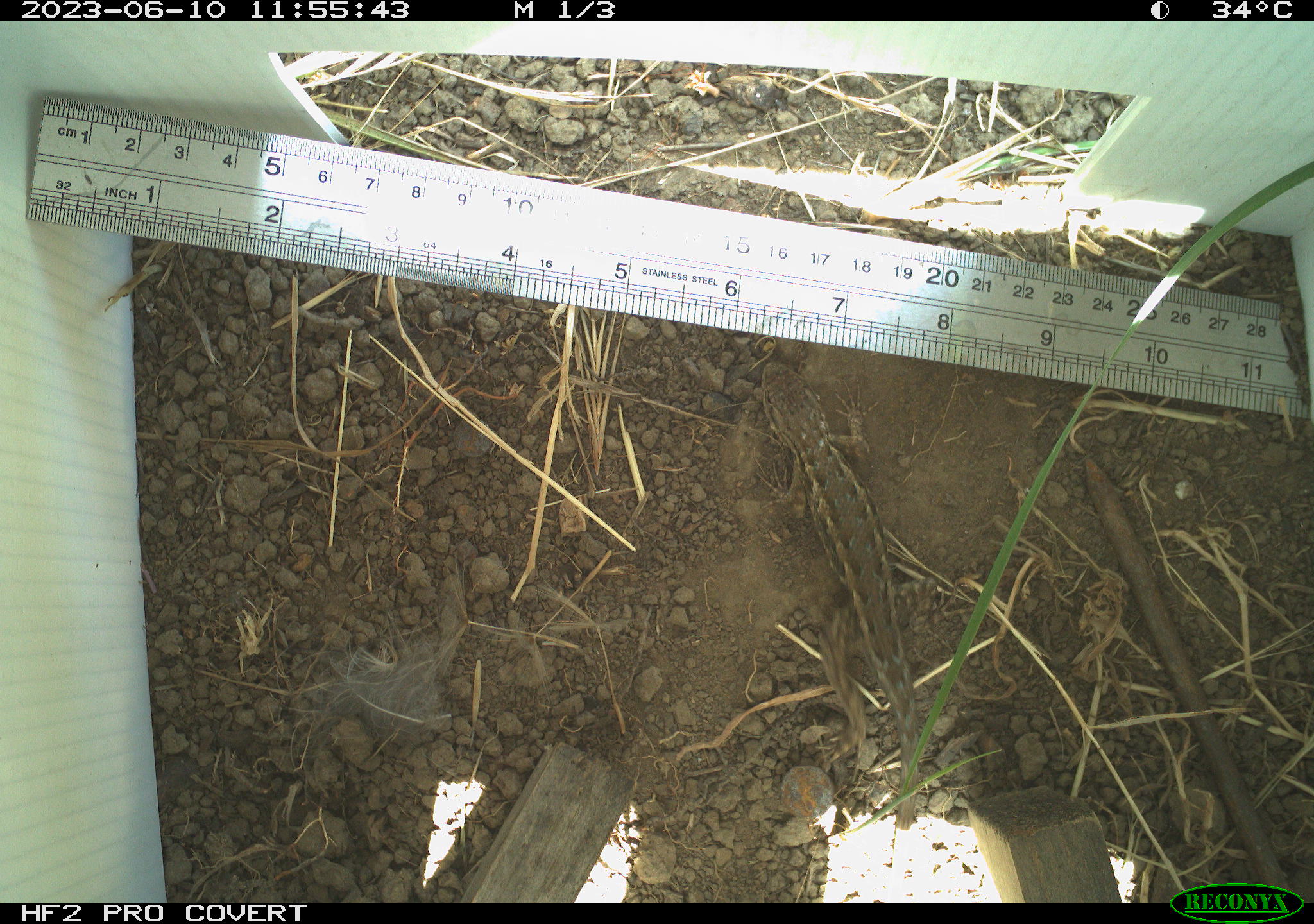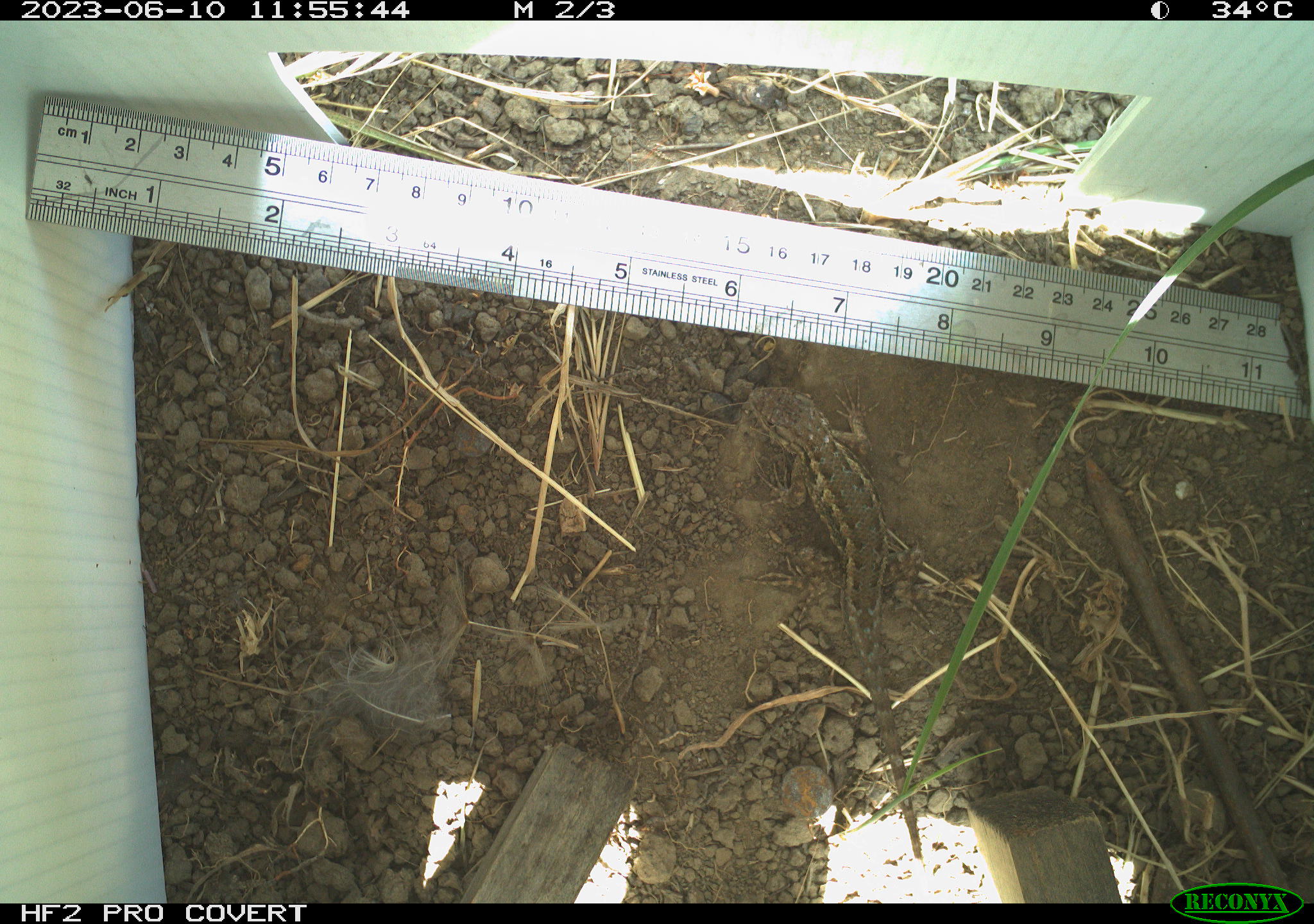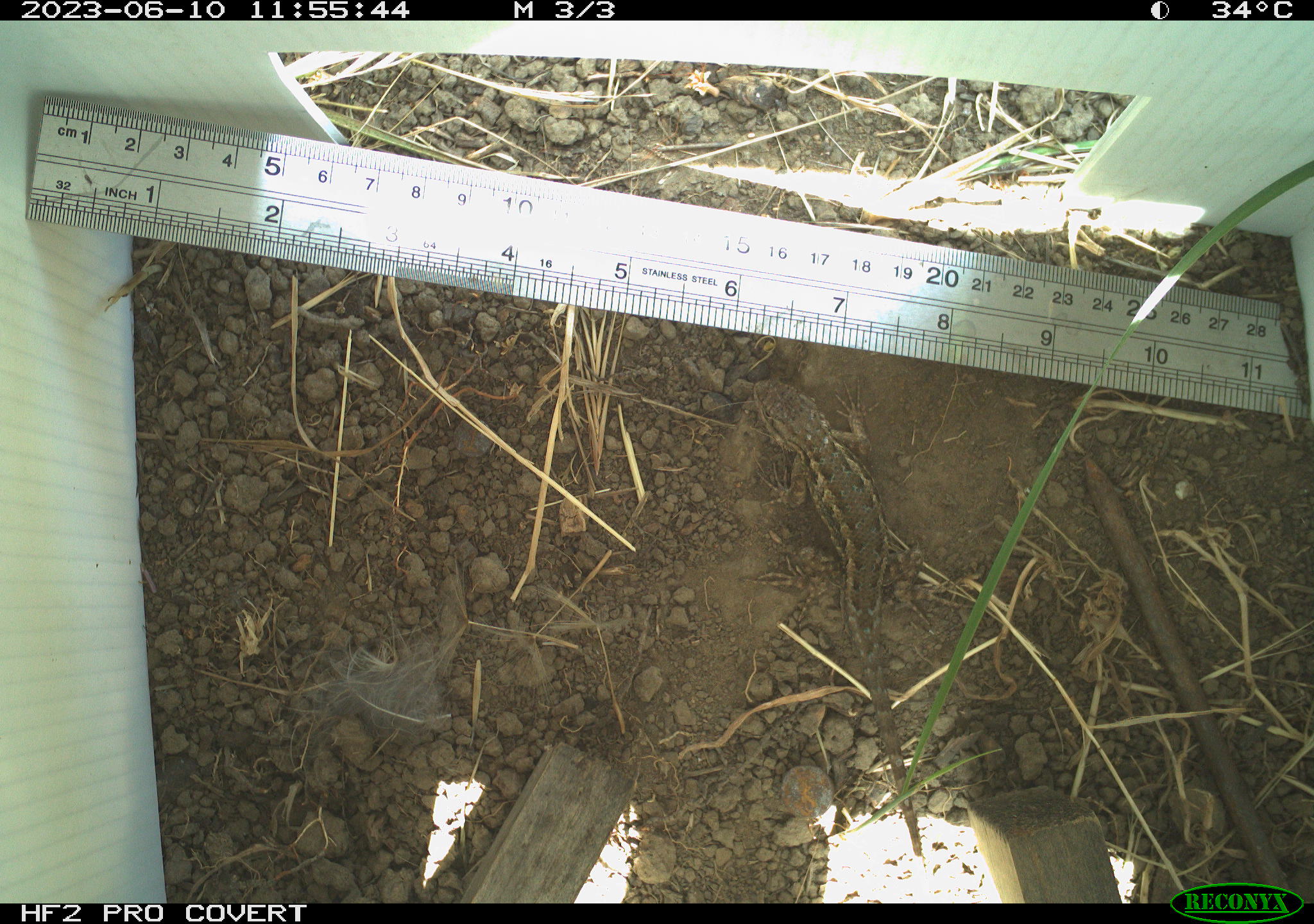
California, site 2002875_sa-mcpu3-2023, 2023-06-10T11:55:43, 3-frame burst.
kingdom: Animalia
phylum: Chordata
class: Reptilia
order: Squamata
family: Phrynosomatidae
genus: Sceloporus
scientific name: Sceloporus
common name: spiny lizards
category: sceloporus species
Sceloporus species (spiny lizards) (Sceloporus).